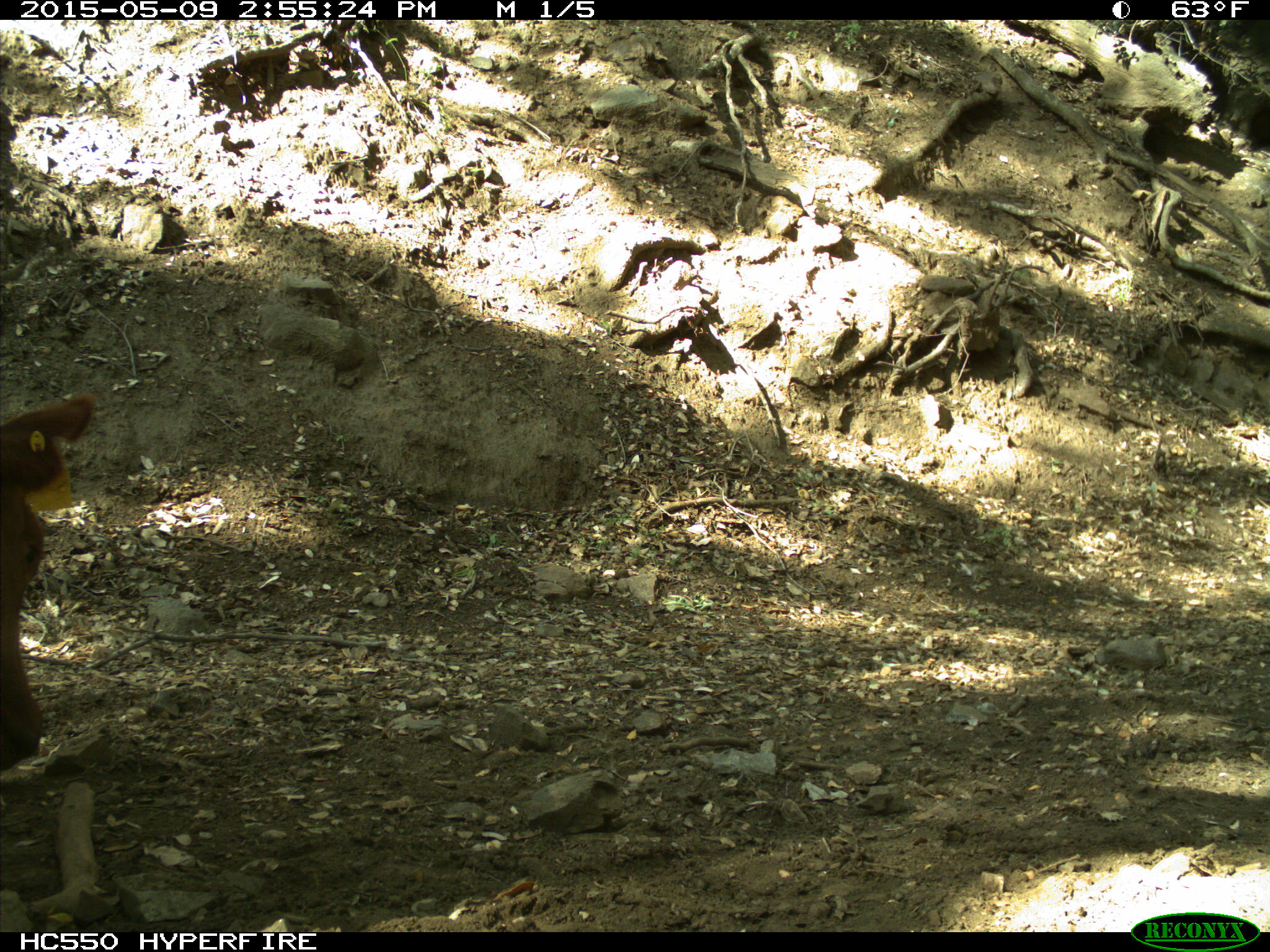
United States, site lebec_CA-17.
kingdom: Animalia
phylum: Chordata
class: Mammalia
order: Artiodactyla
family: Bovidae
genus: Bos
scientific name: Bos taurus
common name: domestic cow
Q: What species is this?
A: Bos taurus (domestic cow).